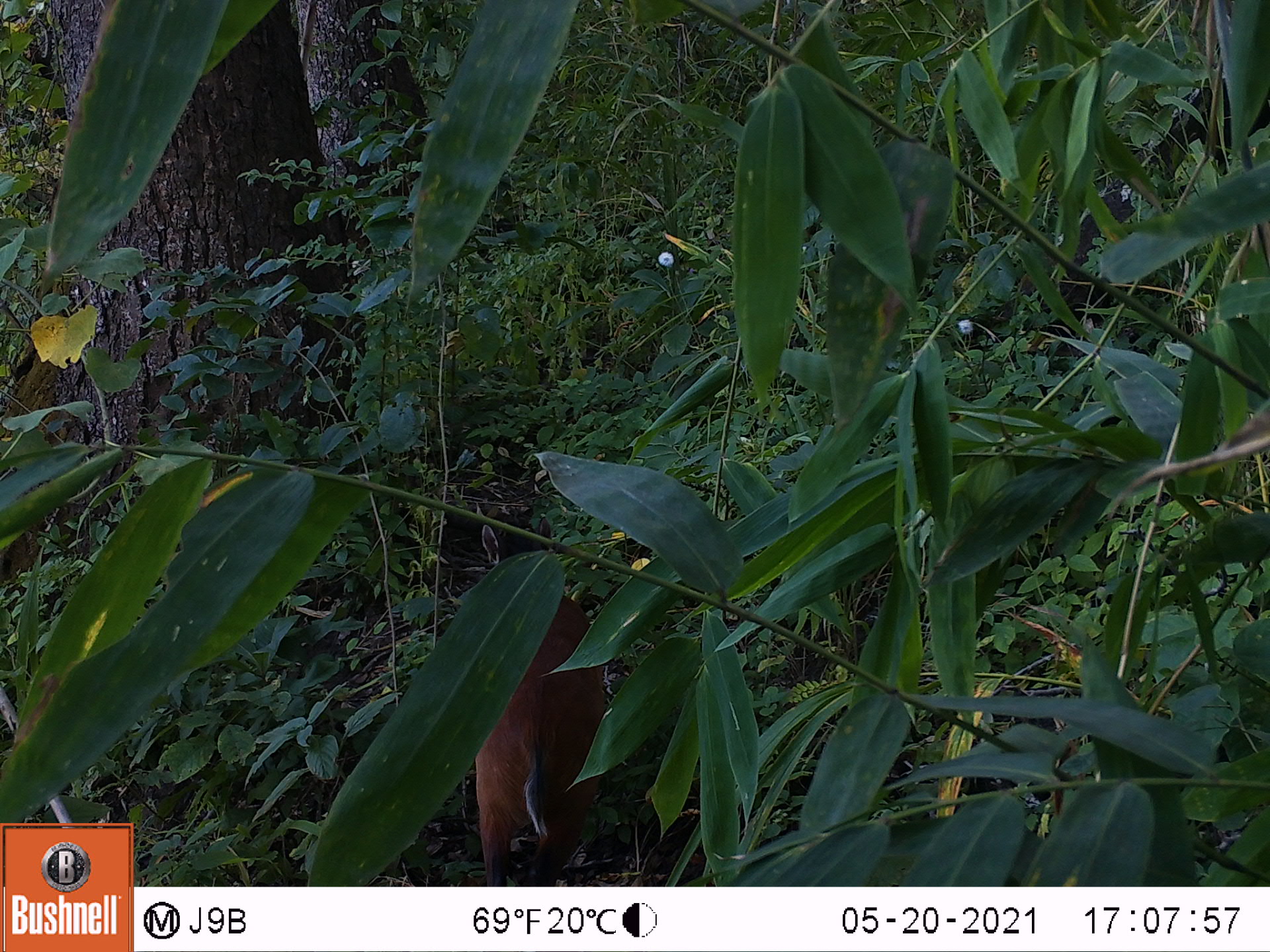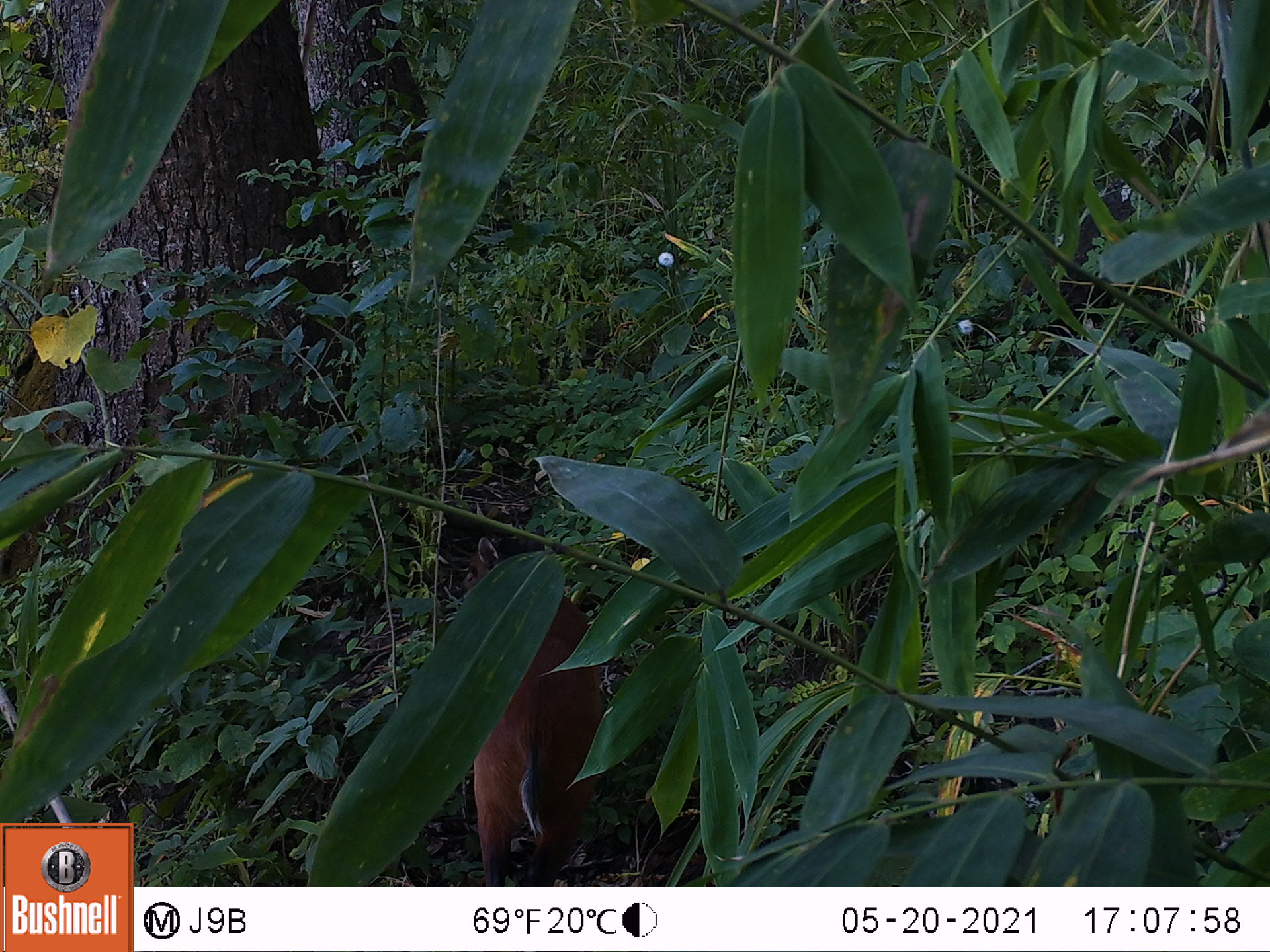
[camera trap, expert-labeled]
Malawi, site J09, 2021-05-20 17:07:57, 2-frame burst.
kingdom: Animalia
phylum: Chordata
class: Mammalia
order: Artiodactyla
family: Bovidae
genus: Cephalophorus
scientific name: Cephalophorus natalensis natalensis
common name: red duiker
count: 1